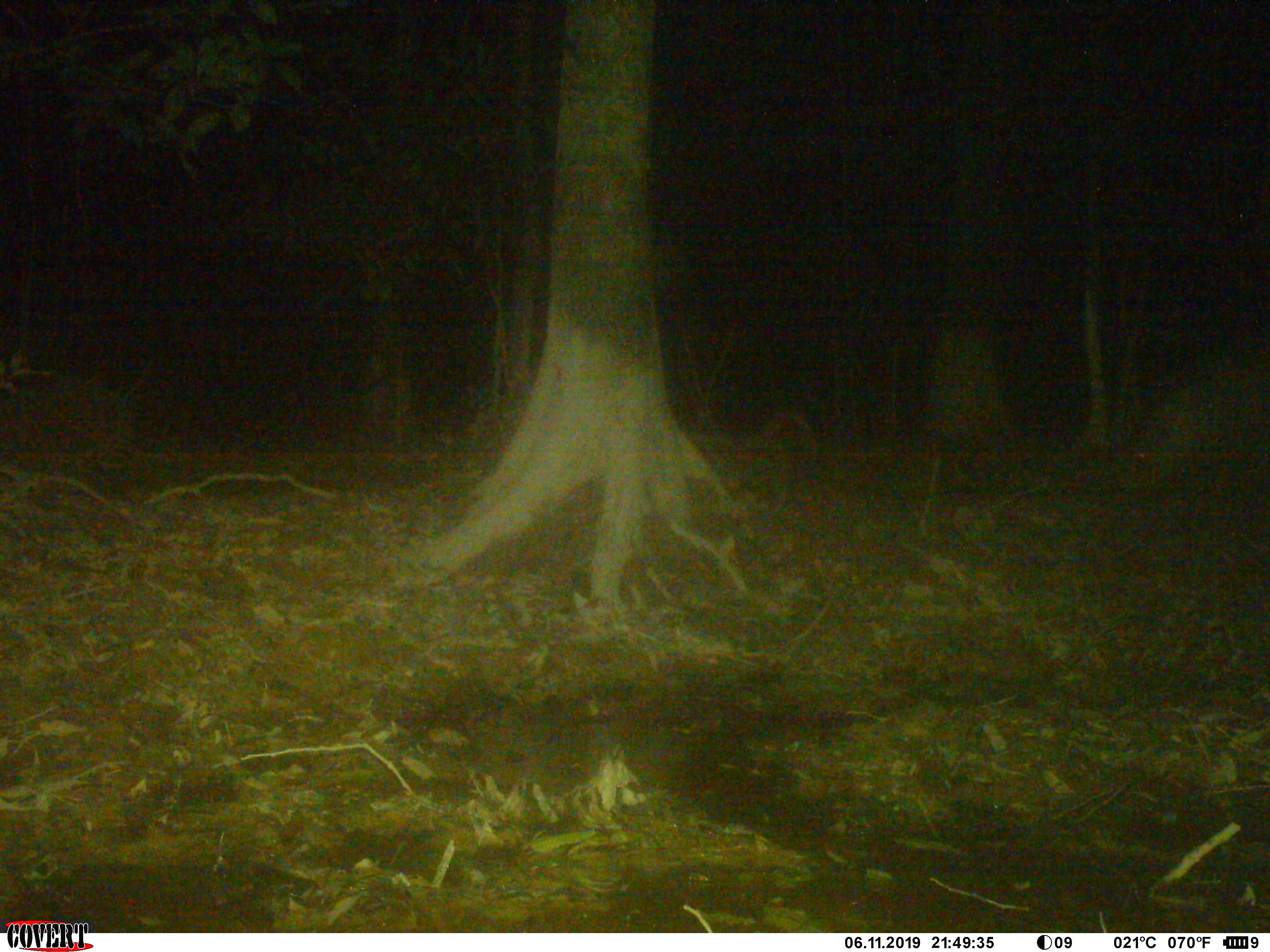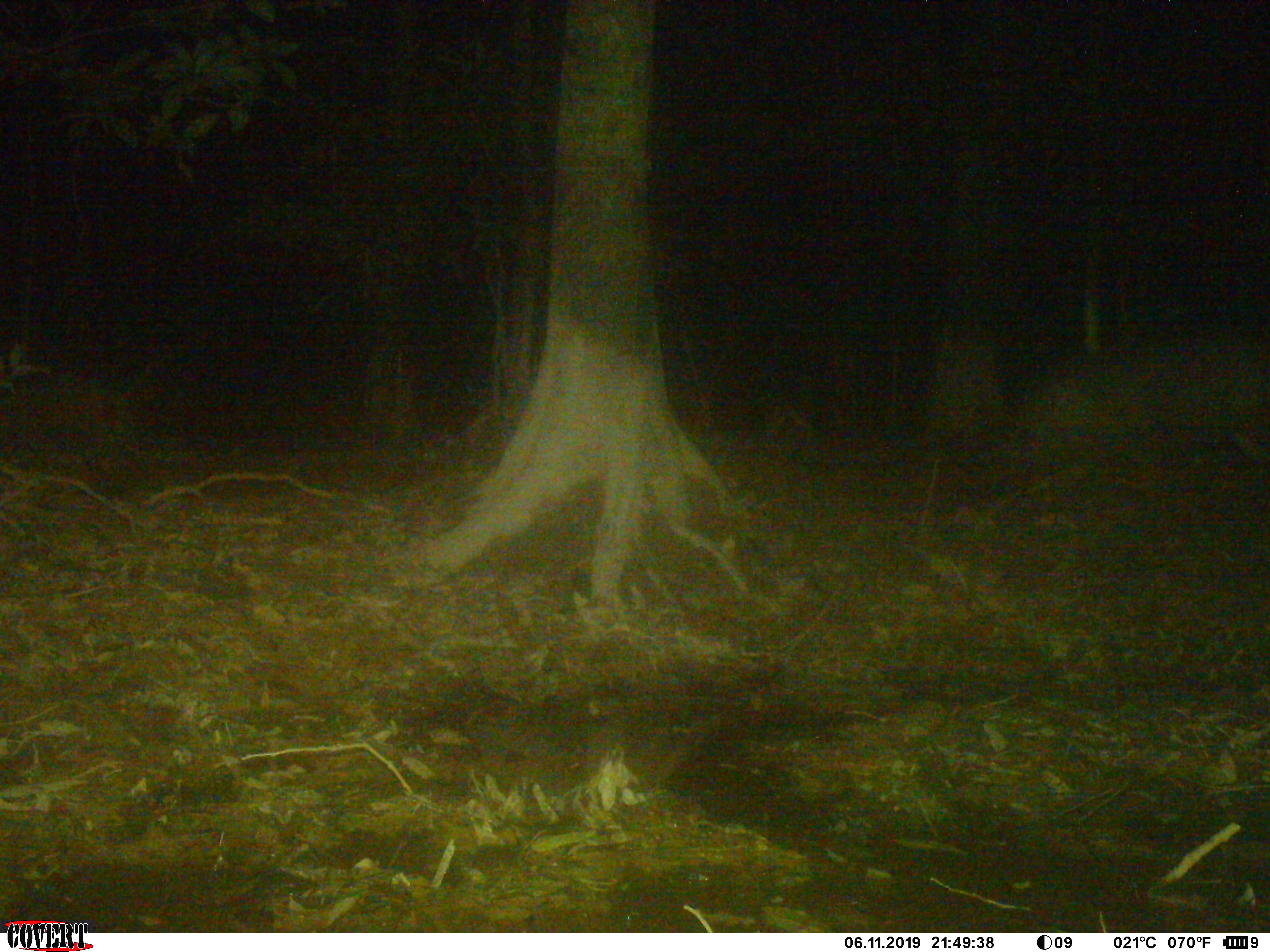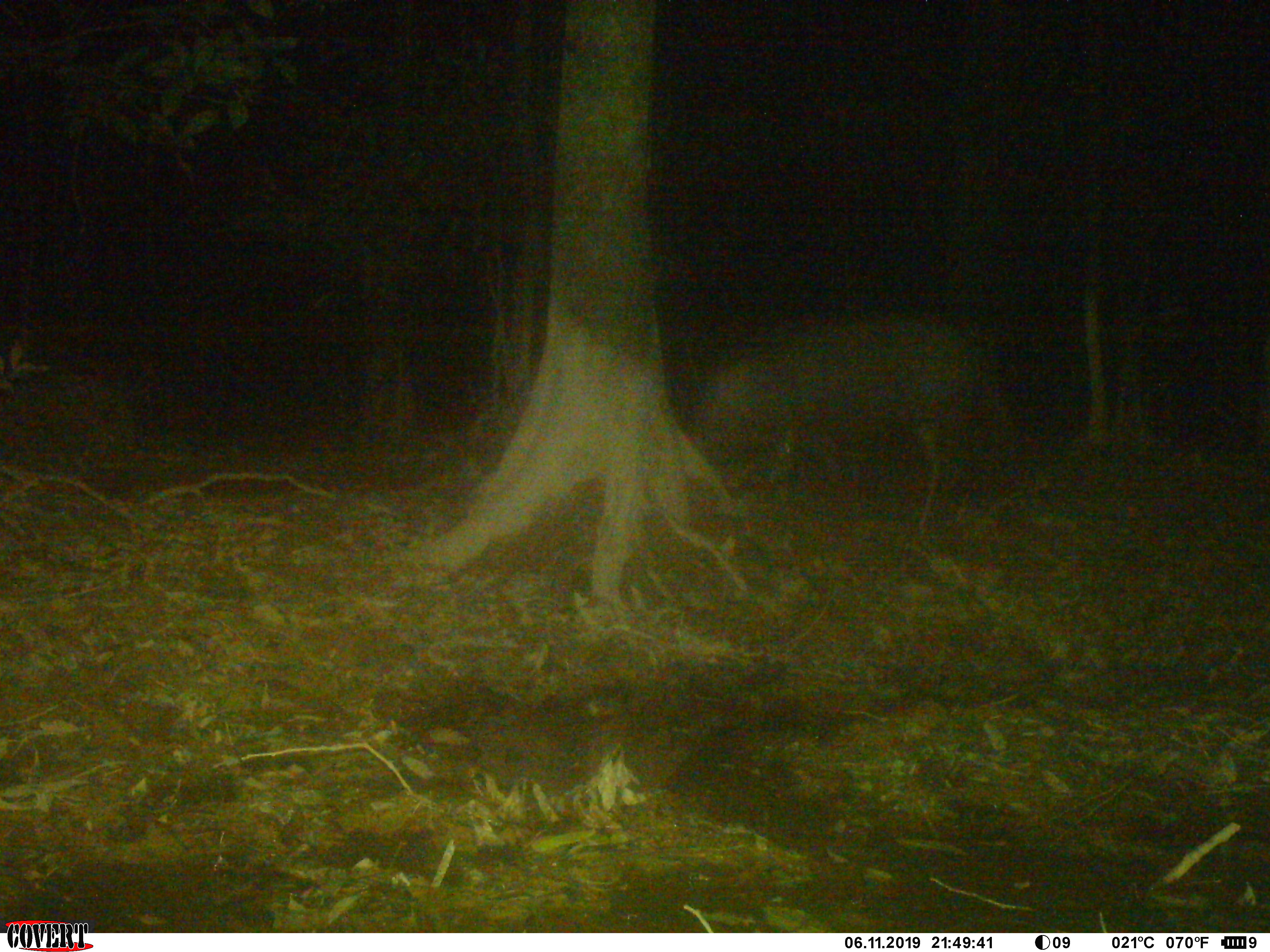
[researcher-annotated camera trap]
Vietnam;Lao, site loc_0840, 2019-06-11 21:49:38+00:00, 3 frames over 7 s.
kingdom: Animalia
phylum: Chordata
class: Mammalia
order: Artiodactyla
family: Suidae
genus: Sus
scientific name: Sus scrofa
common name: eurasian wild pig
Eurasian wild pig (Sus scrofa). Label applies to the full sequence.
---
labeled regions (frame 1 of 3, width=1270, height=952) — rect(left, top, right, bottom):
eurasian wild pig: rect(1123, 331, 1268, 493)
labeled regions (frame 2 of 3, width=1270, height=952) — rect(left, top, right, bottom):
eurasian wild pig: rect(991, 319, 1264, 494)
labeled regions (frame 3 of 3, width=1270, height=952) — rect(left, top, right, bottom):
eurasian wild pig: rect(687, 306, 1021, 534)